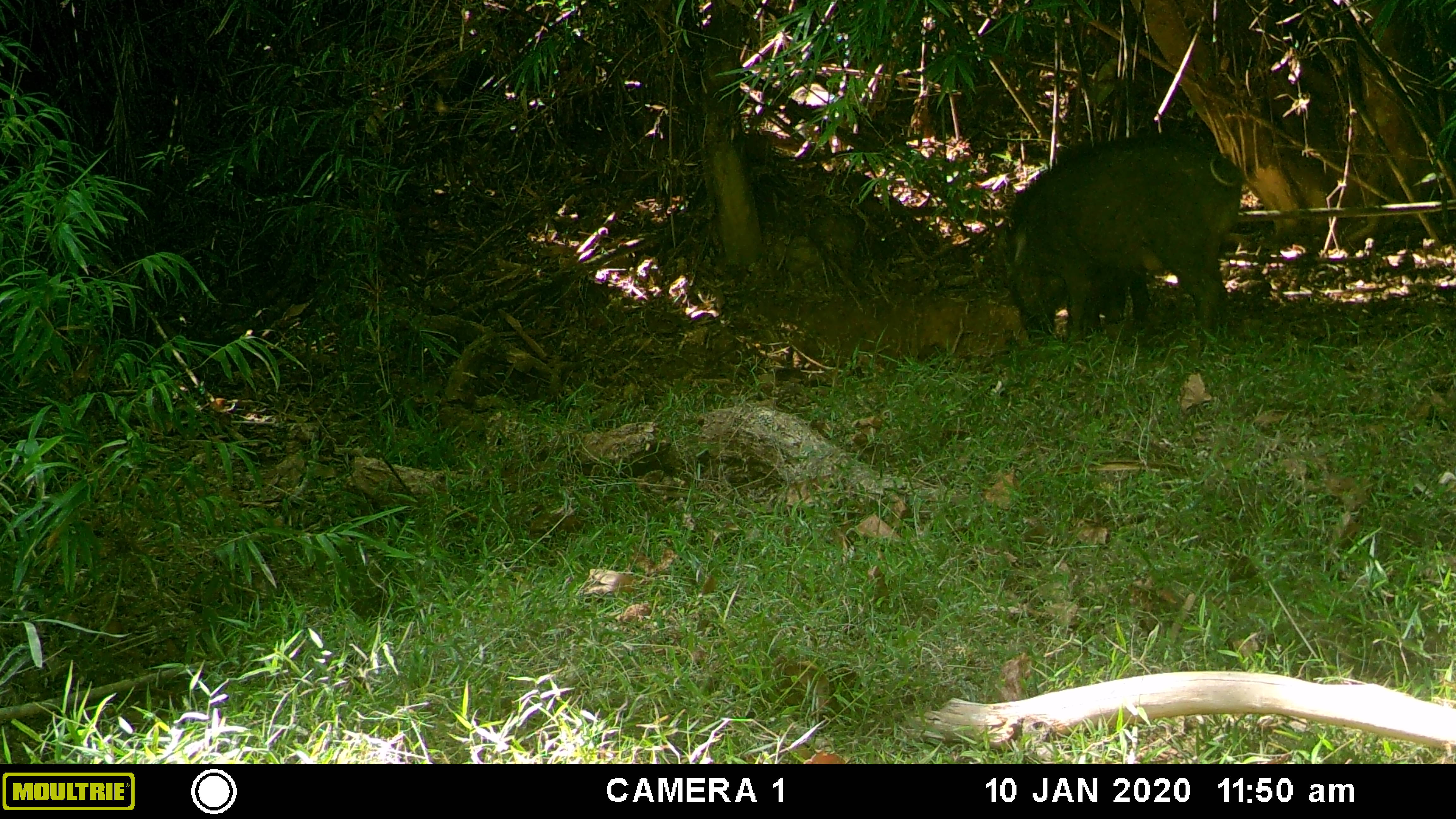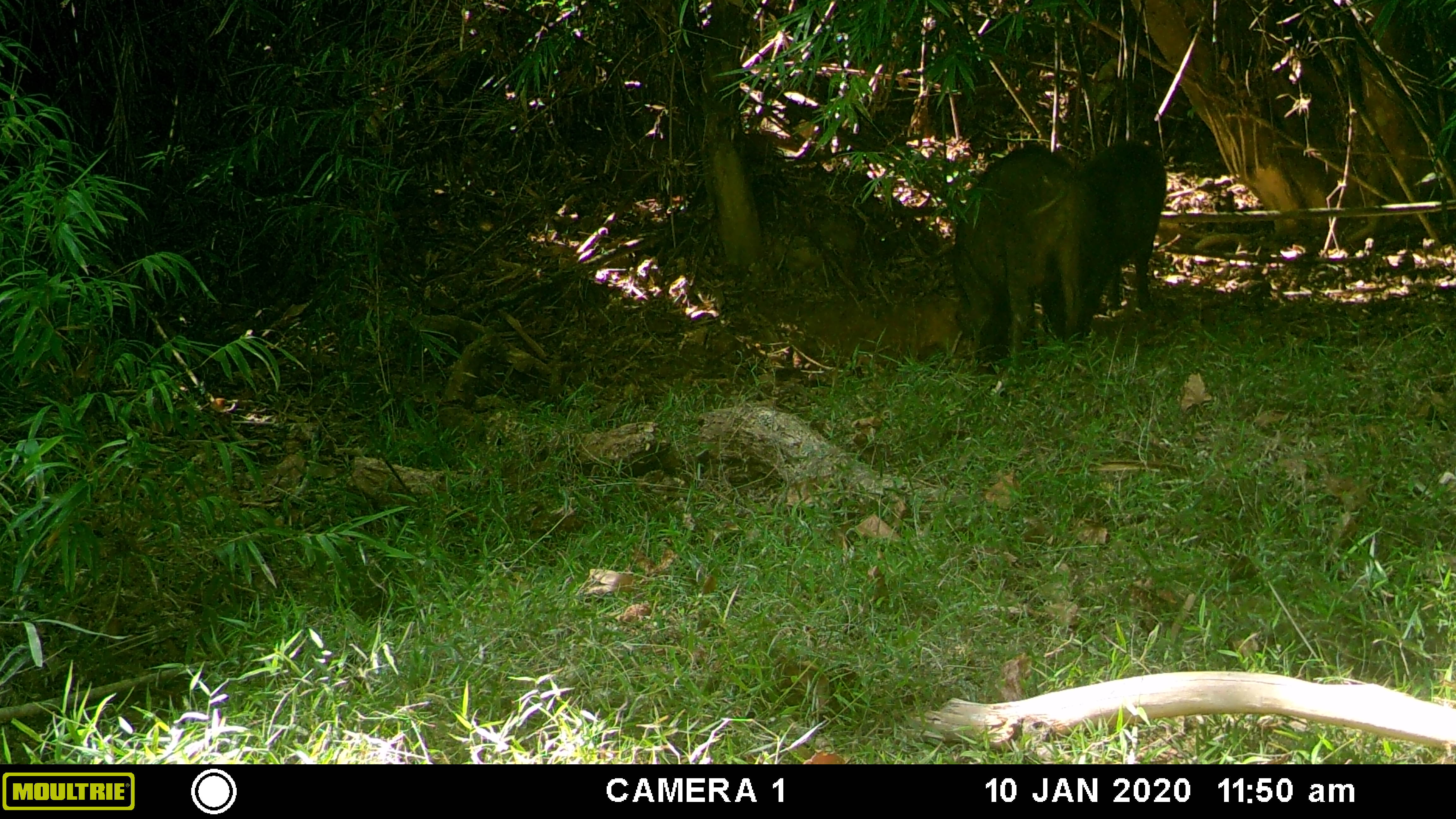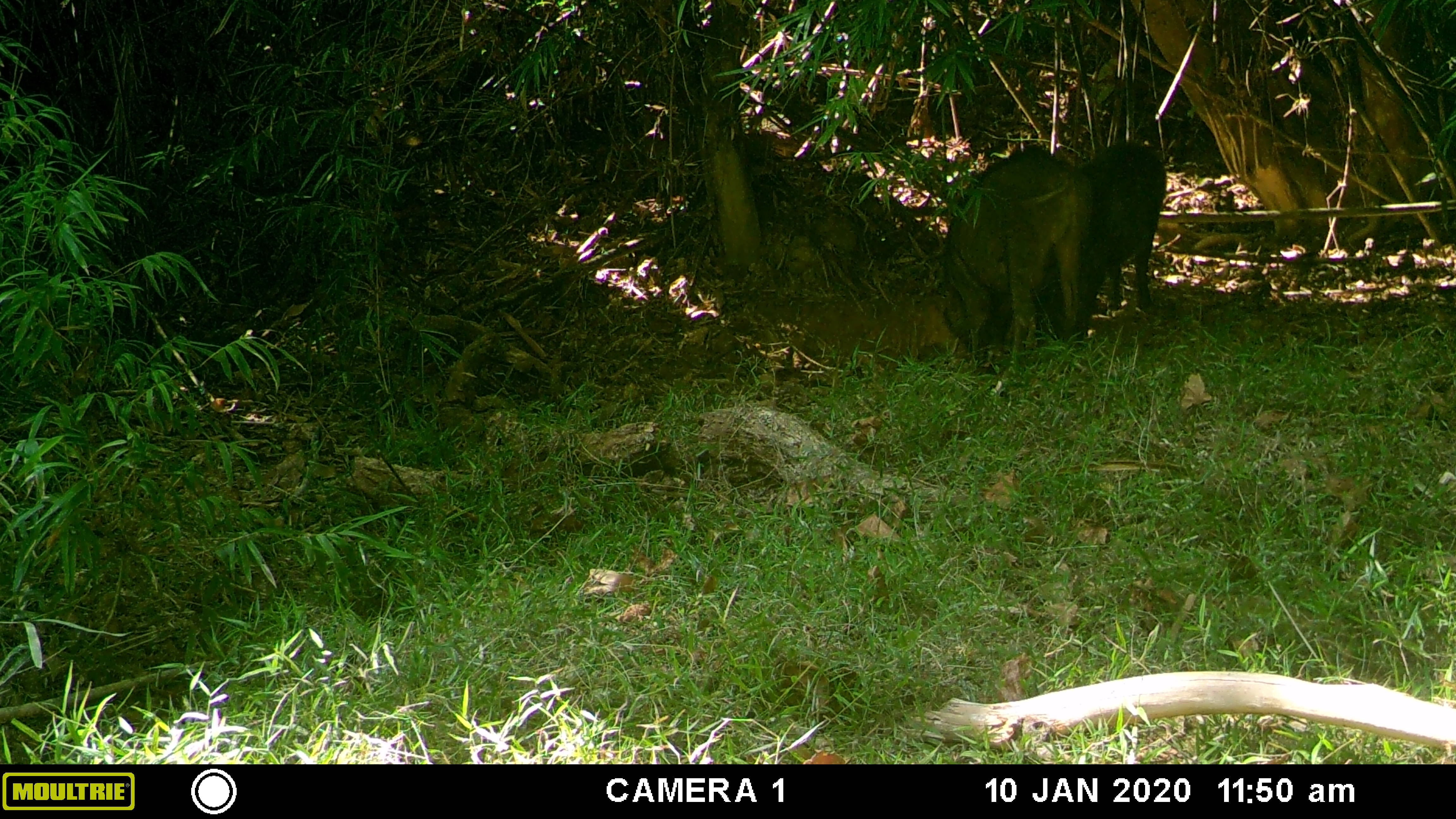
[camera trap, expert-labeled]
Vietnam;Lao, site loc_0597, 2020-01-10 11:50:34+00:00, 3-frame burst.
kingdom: Animalia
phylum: Chordata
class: Mammalia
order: Artiodactyla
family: Suidae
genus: Sus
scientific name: Sus scrofa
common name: eurasian wild pig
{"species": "eurasian wild pig (Sus scrofa)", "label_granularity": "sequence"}